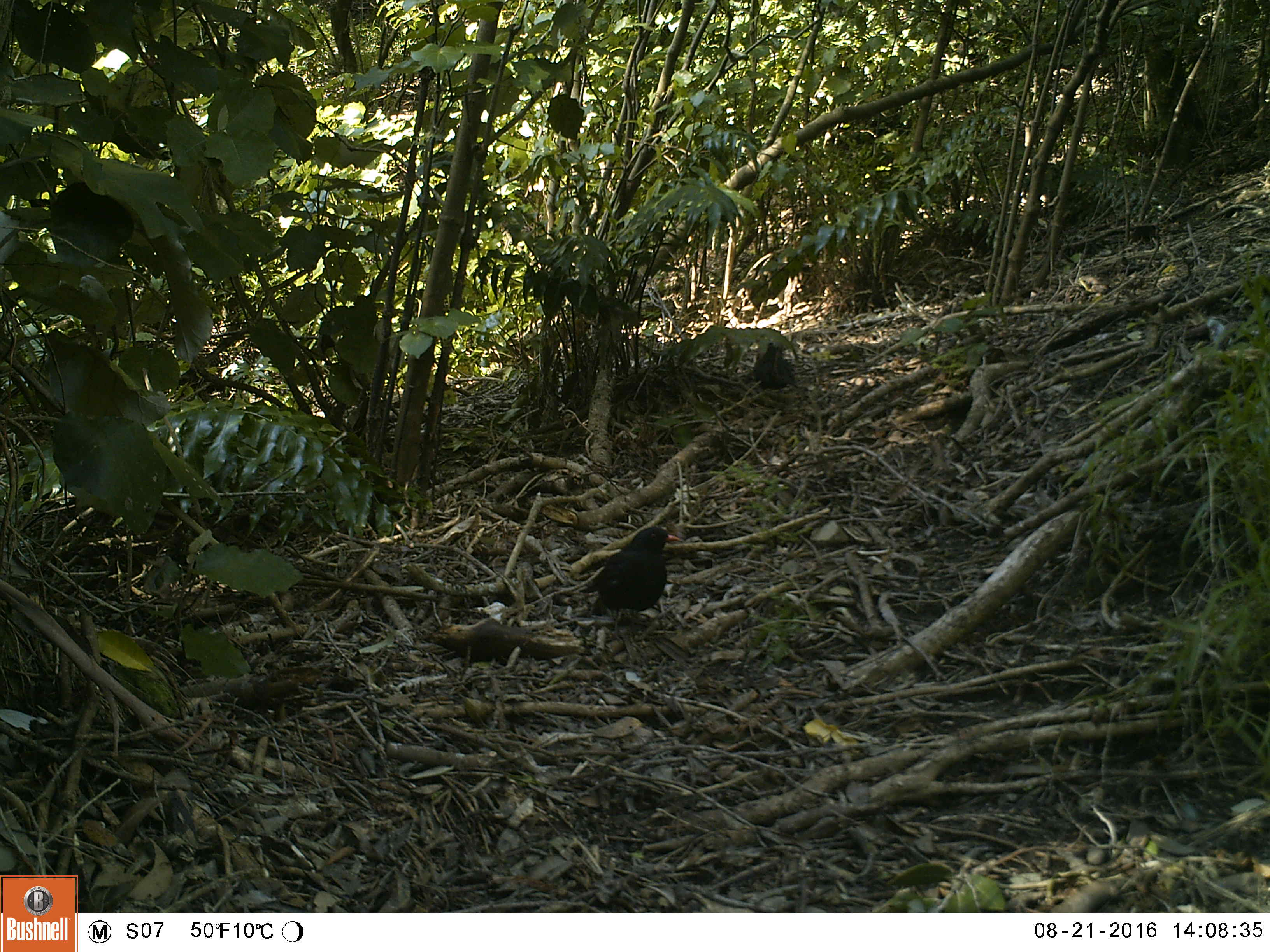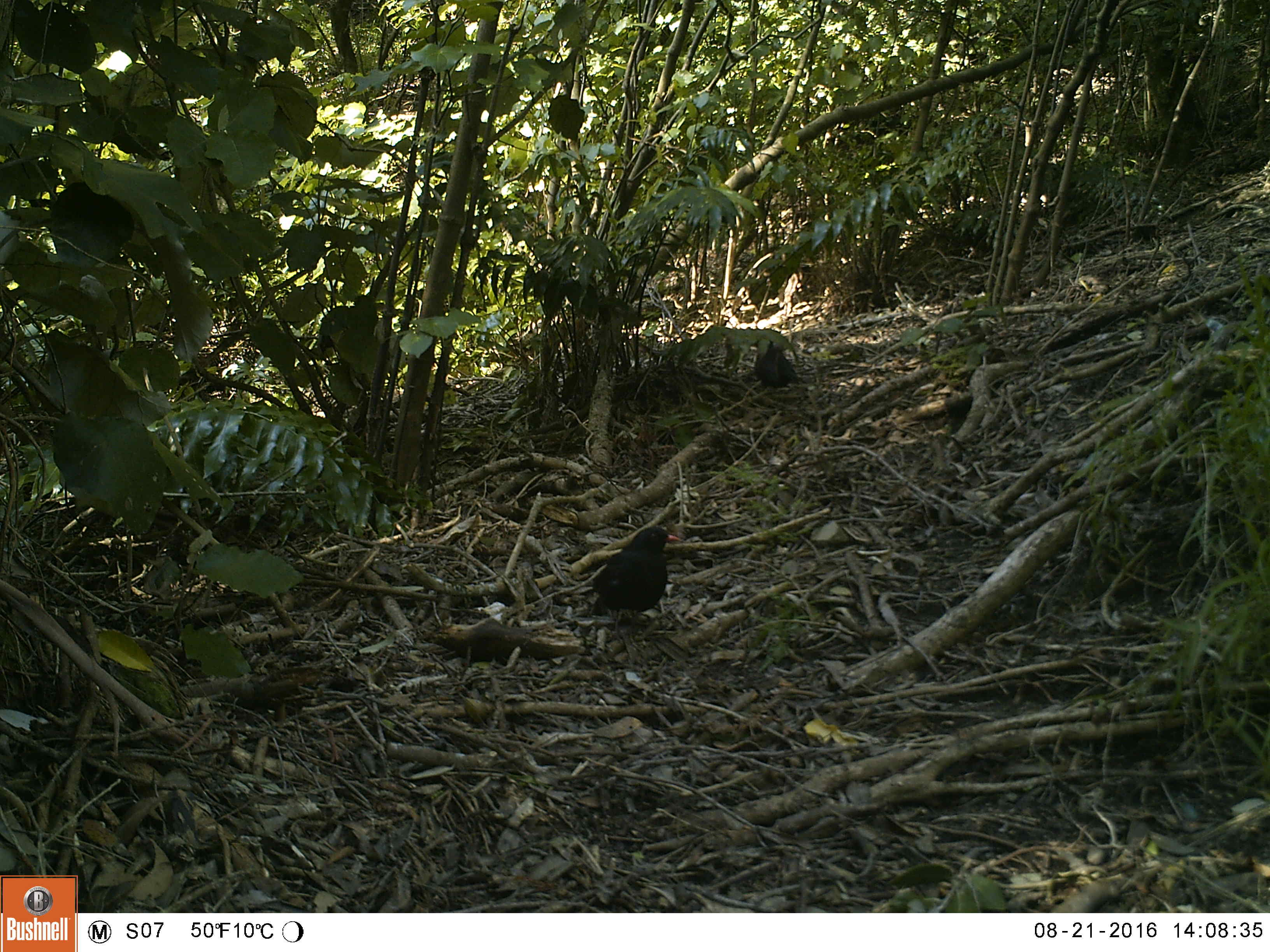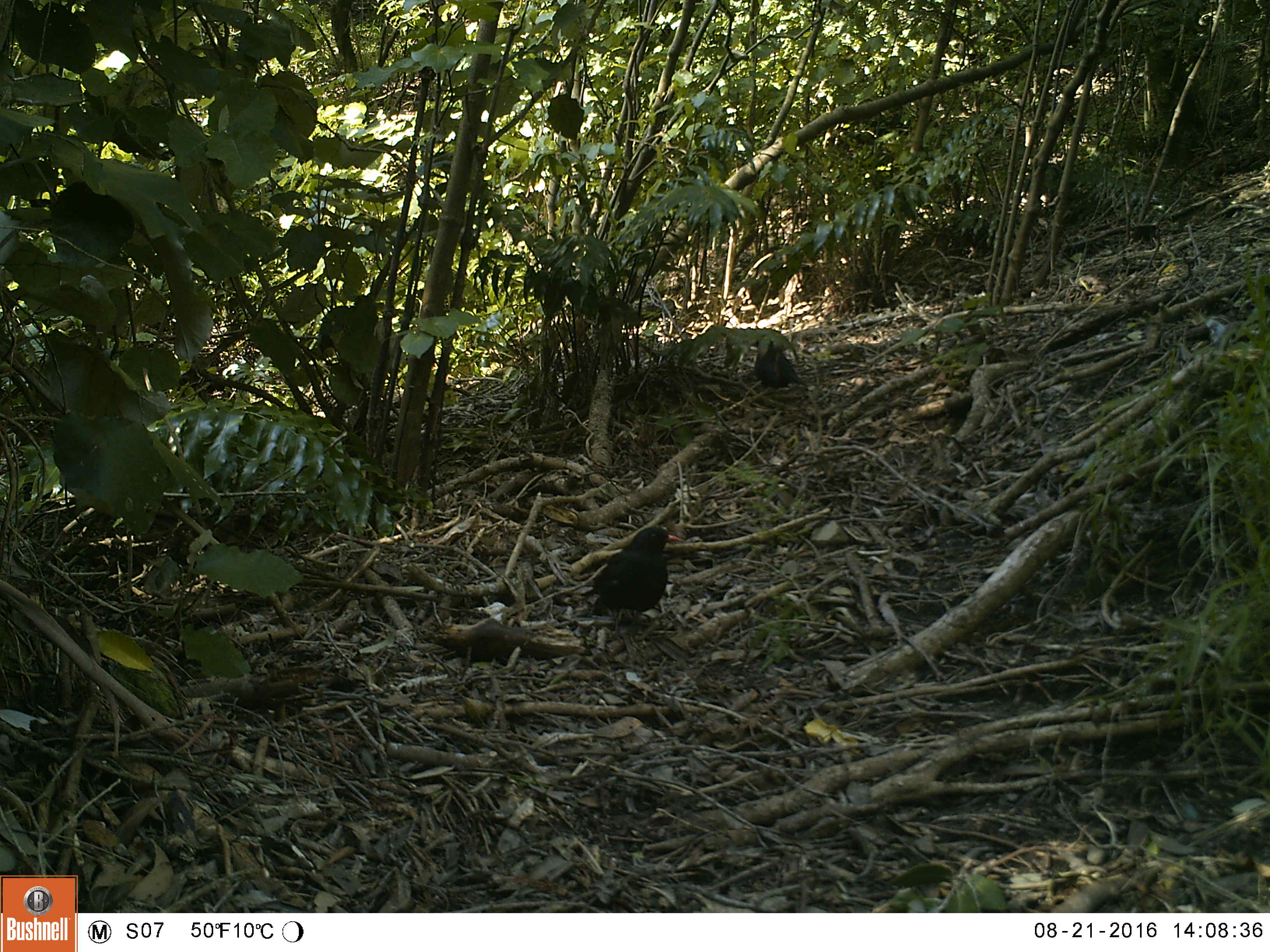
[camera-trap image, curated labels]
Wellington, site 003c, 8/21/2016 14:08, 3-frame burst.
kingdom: Animalia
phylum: Chordata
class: Aves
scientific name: Aves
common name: bird